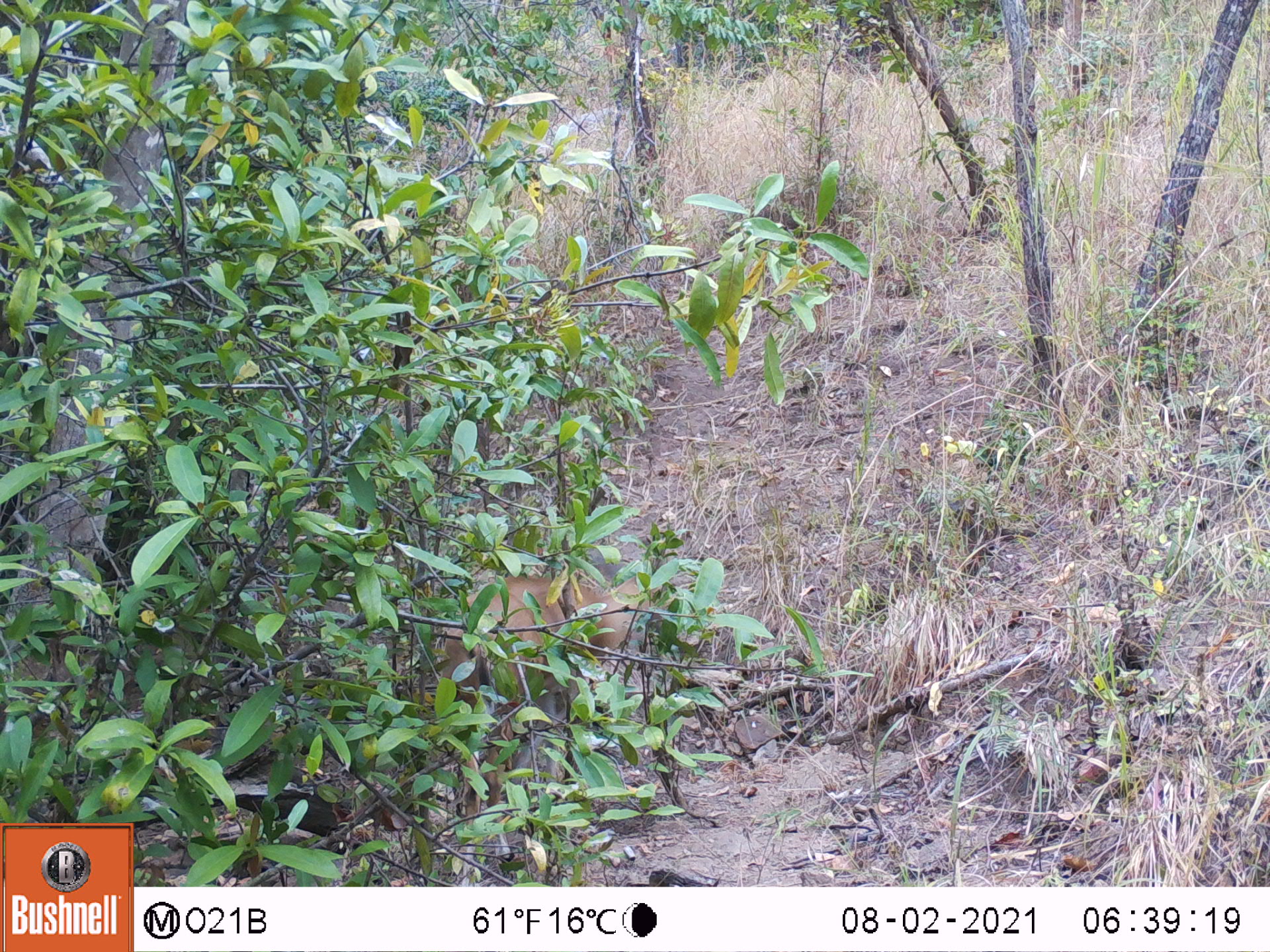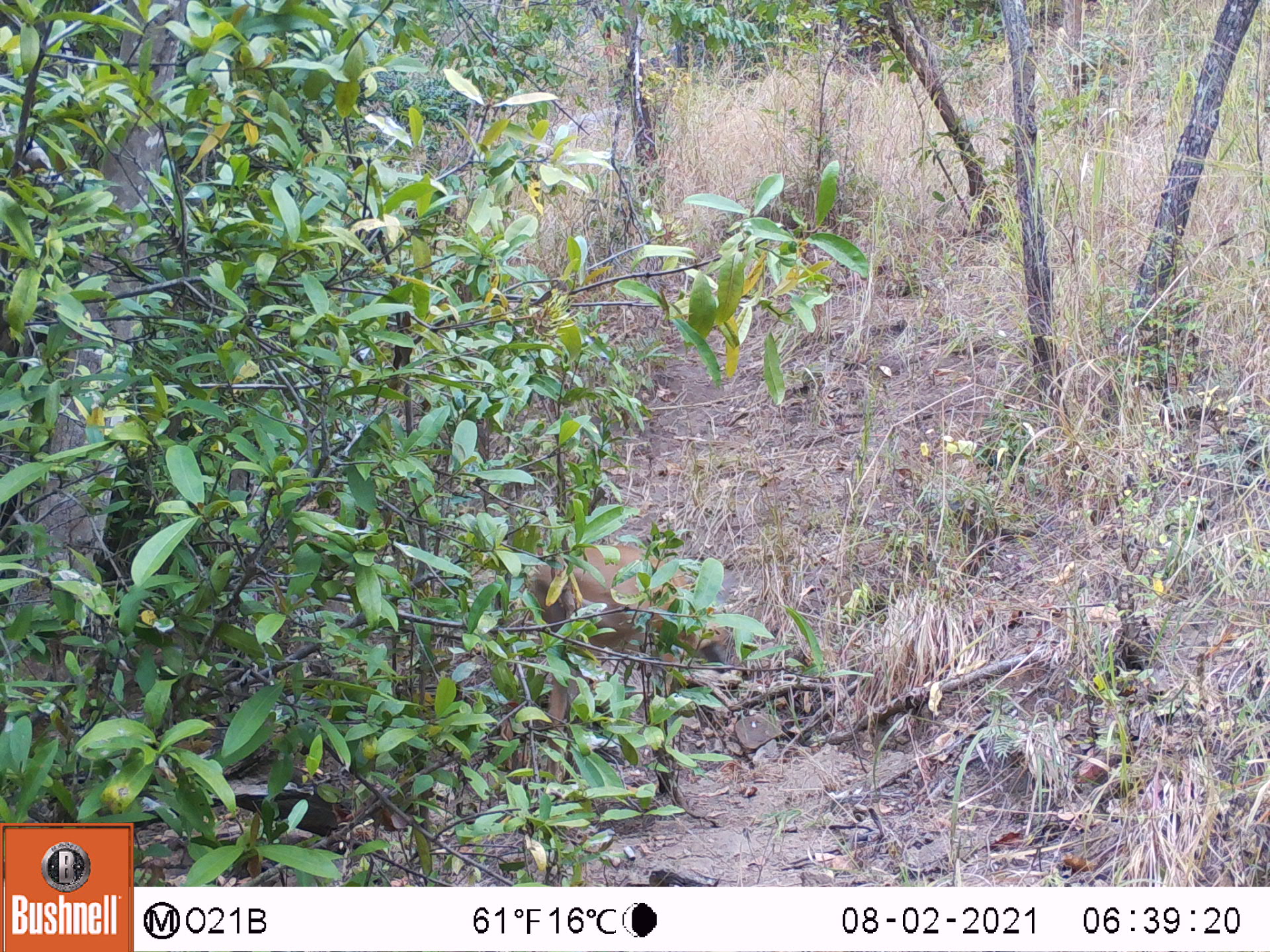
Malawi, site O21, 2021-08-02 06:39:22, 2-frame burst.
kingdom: Animalia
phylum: Chordata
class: Mammalia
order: Artiodactyla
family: Bovidae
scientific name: Antilopinae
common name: small antelope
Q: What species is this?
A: Small antelope (Antilopinae).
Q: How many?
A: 1.